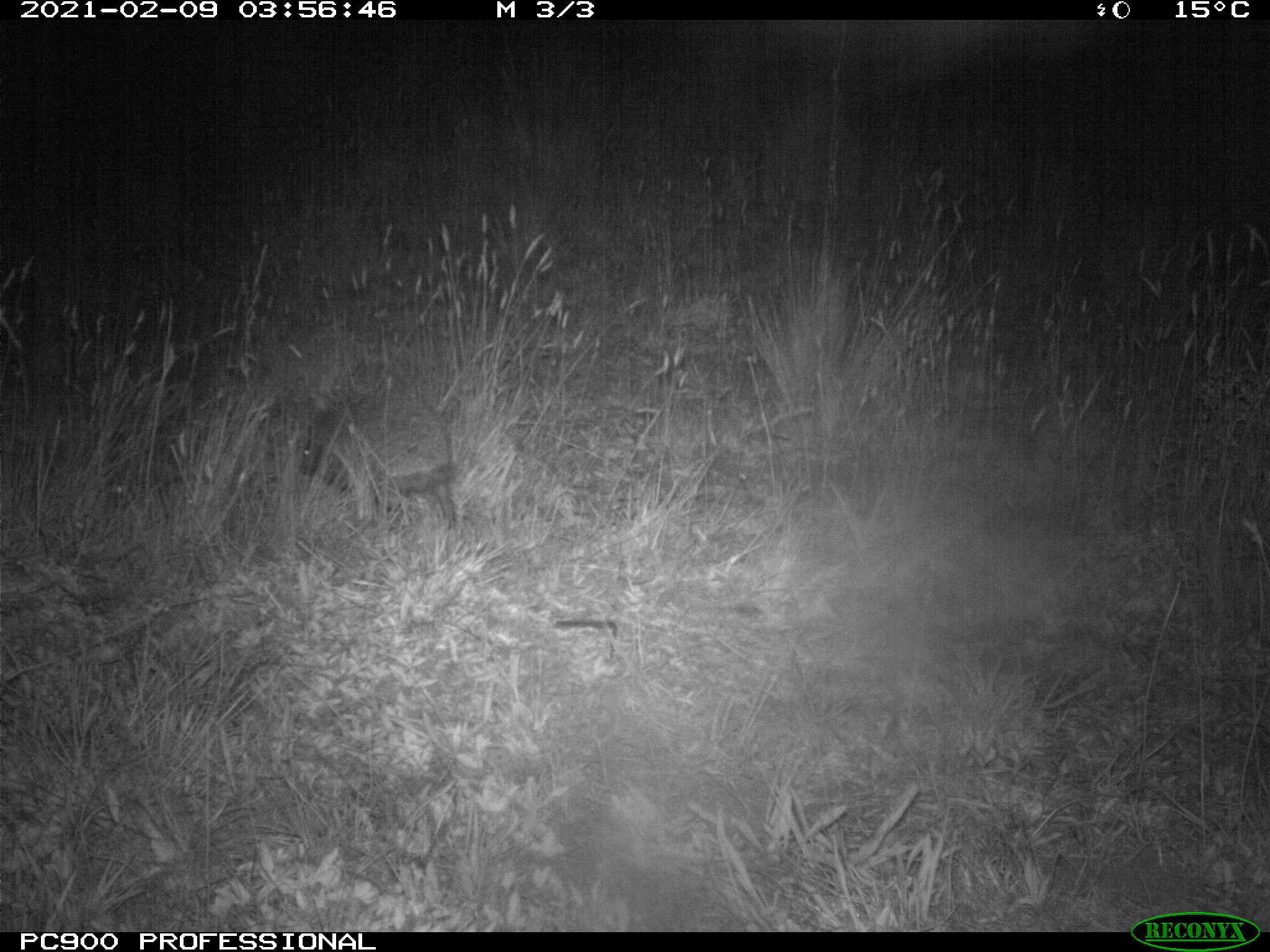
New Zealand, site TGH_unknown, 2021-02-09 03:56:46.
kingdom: Animalia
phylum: Chordata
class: Mammalia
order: Eulipotyphla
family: Erinaceidae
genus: Erinaceus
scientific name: Erinaceus europaeus europaeus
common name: european hedgehog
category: hedgehog